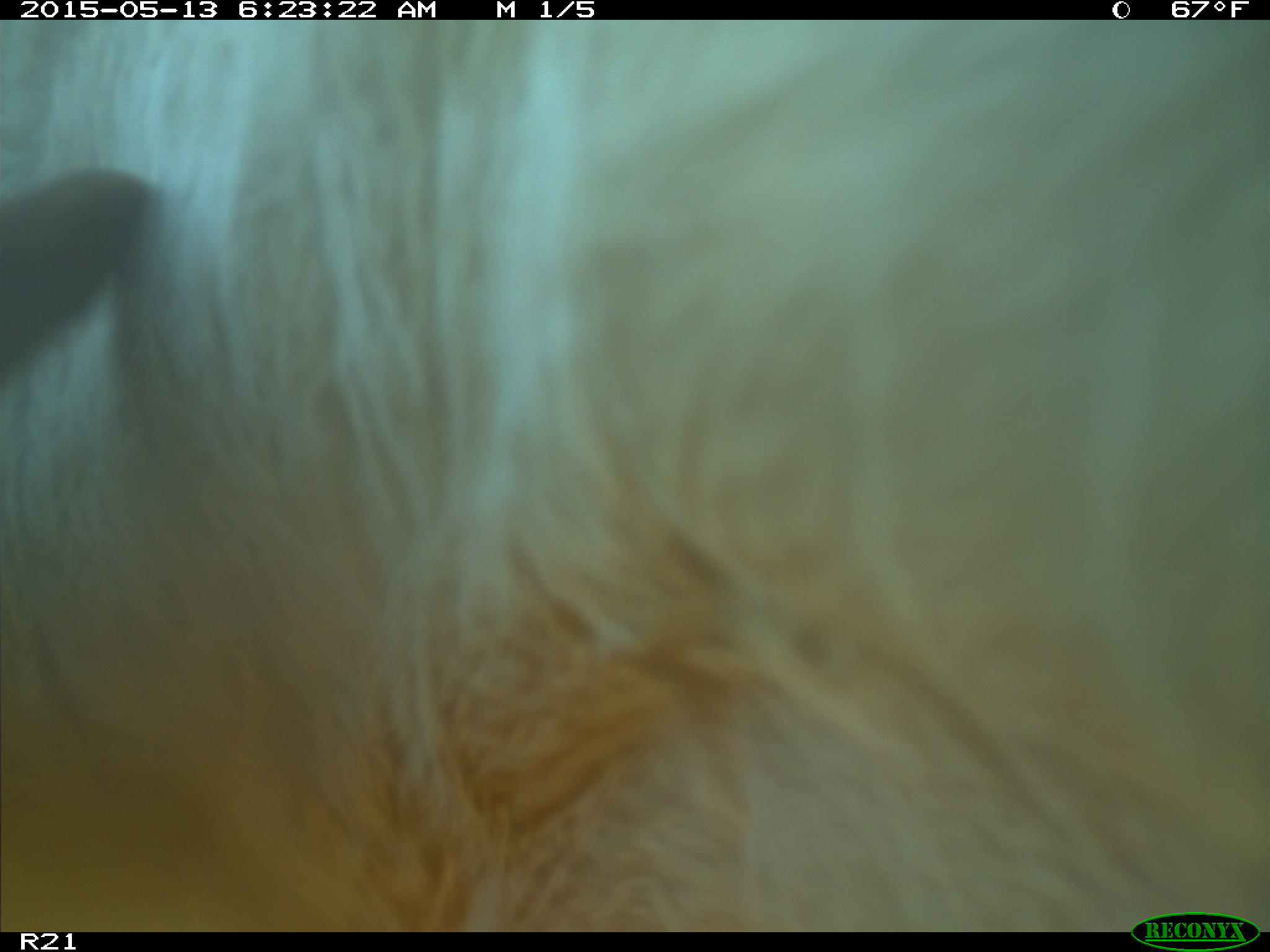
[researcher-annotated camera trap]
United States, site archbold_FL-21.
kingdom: Animalia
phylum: Chordata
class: Mammalia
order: Artiodactyla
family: Bovidae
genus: Bos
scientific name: Bos taurus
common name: domestic cow